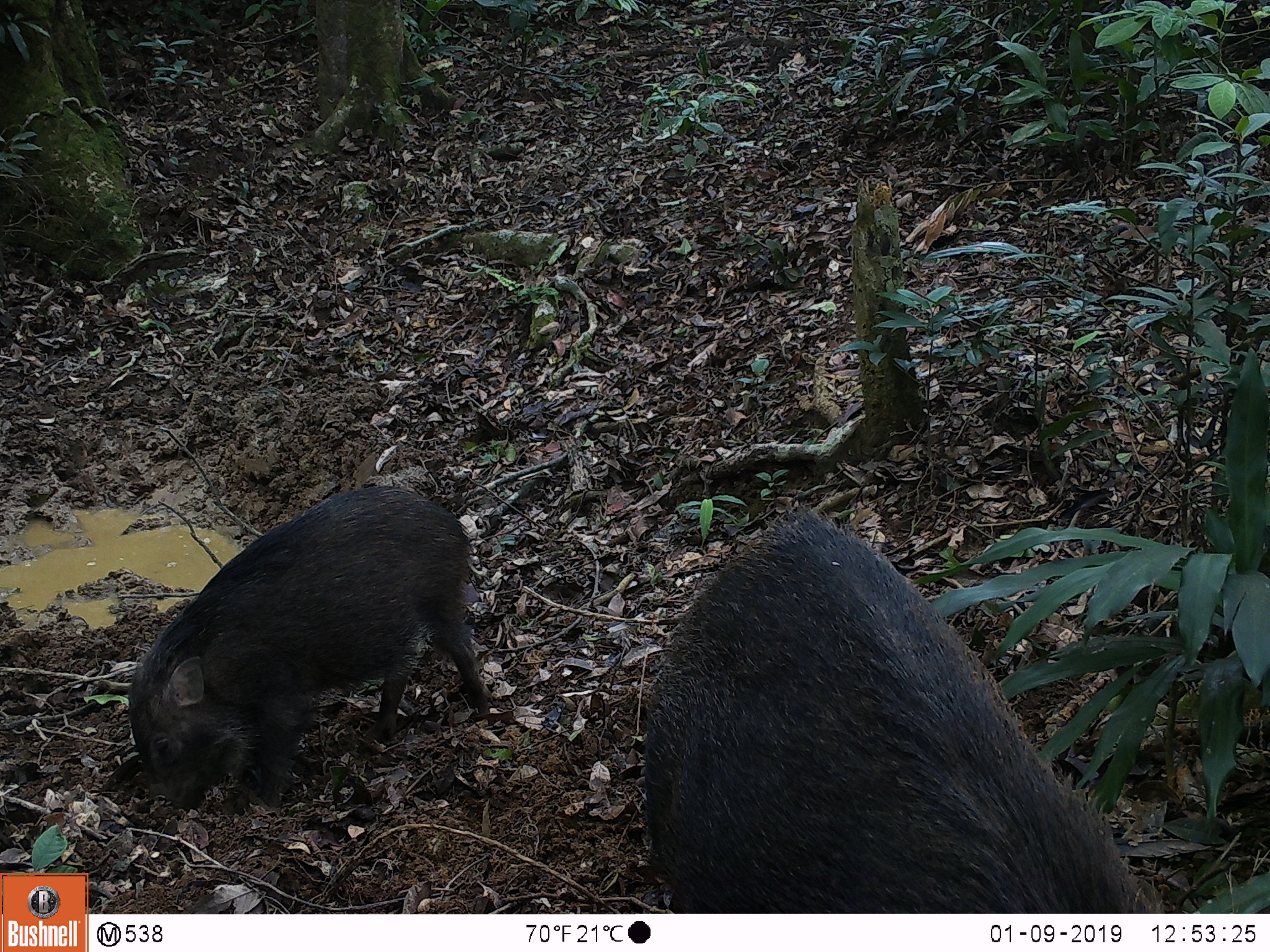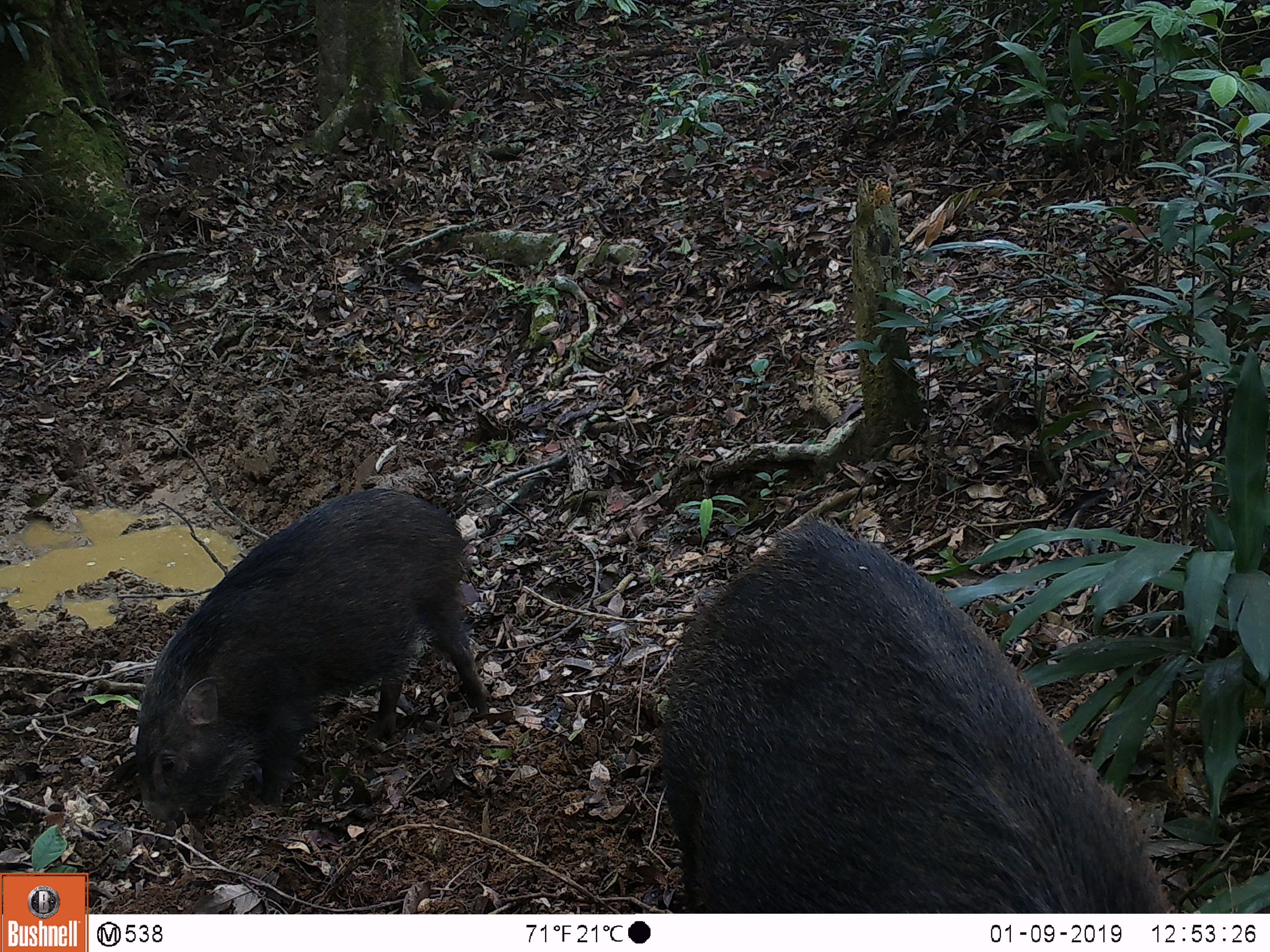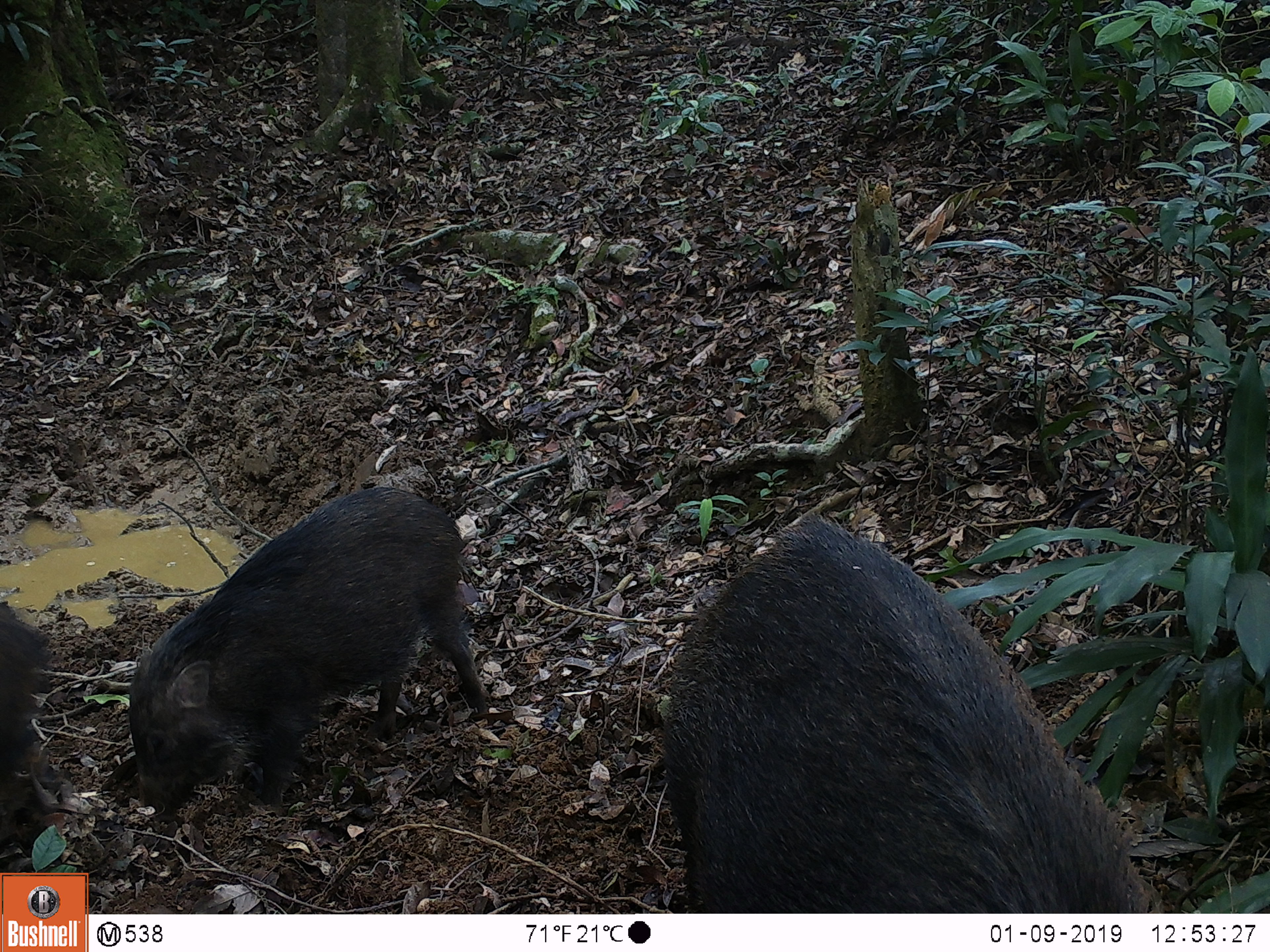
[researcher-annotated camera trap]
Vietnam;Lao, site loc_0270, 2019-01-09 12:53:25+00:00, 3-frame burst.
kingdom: Animalia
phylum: Chordata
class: Mammalia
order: Artiodactyla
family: Suidae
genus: Sus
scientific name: Sus scrofa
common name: eurasian wild pig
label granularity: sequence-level